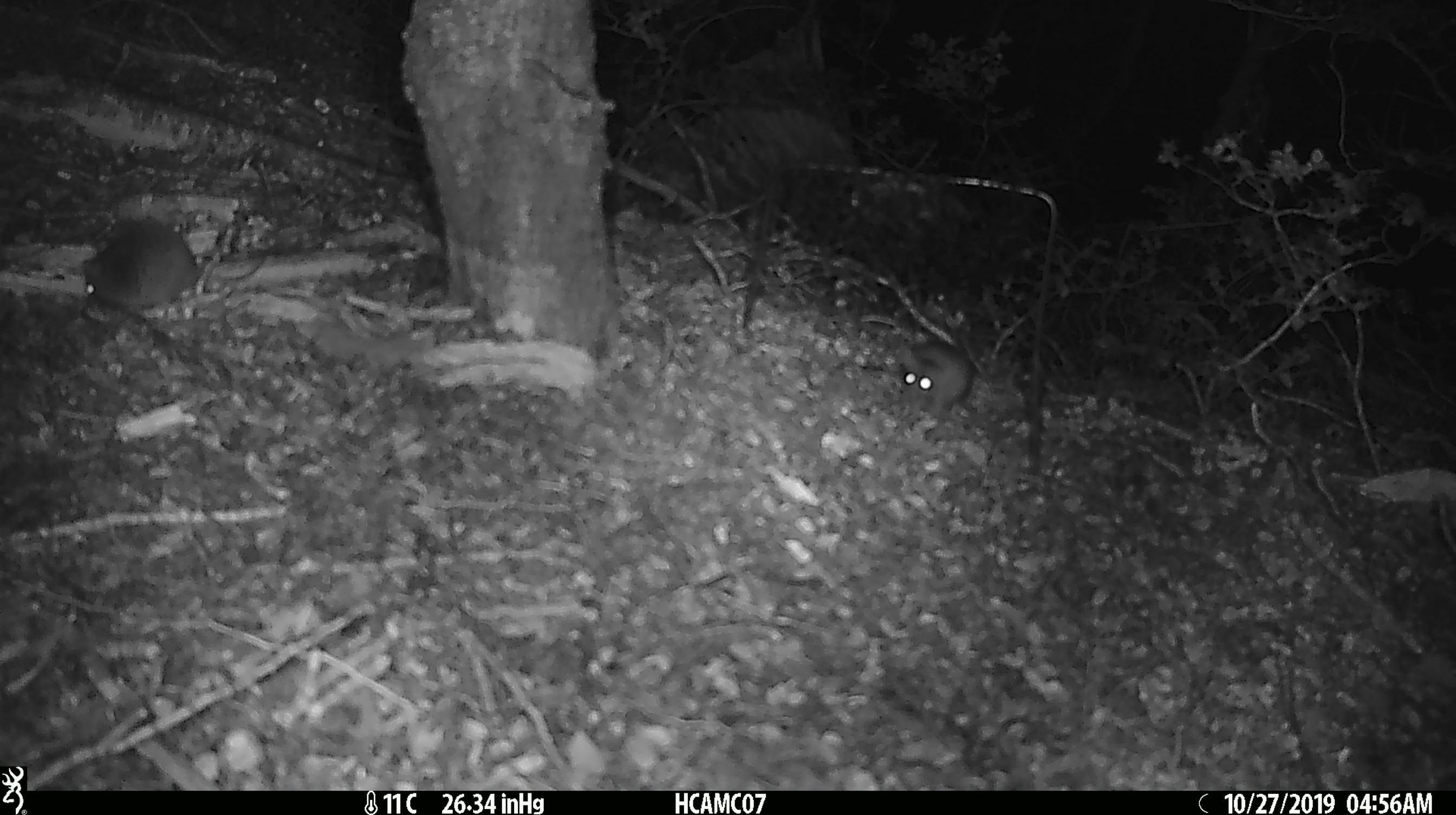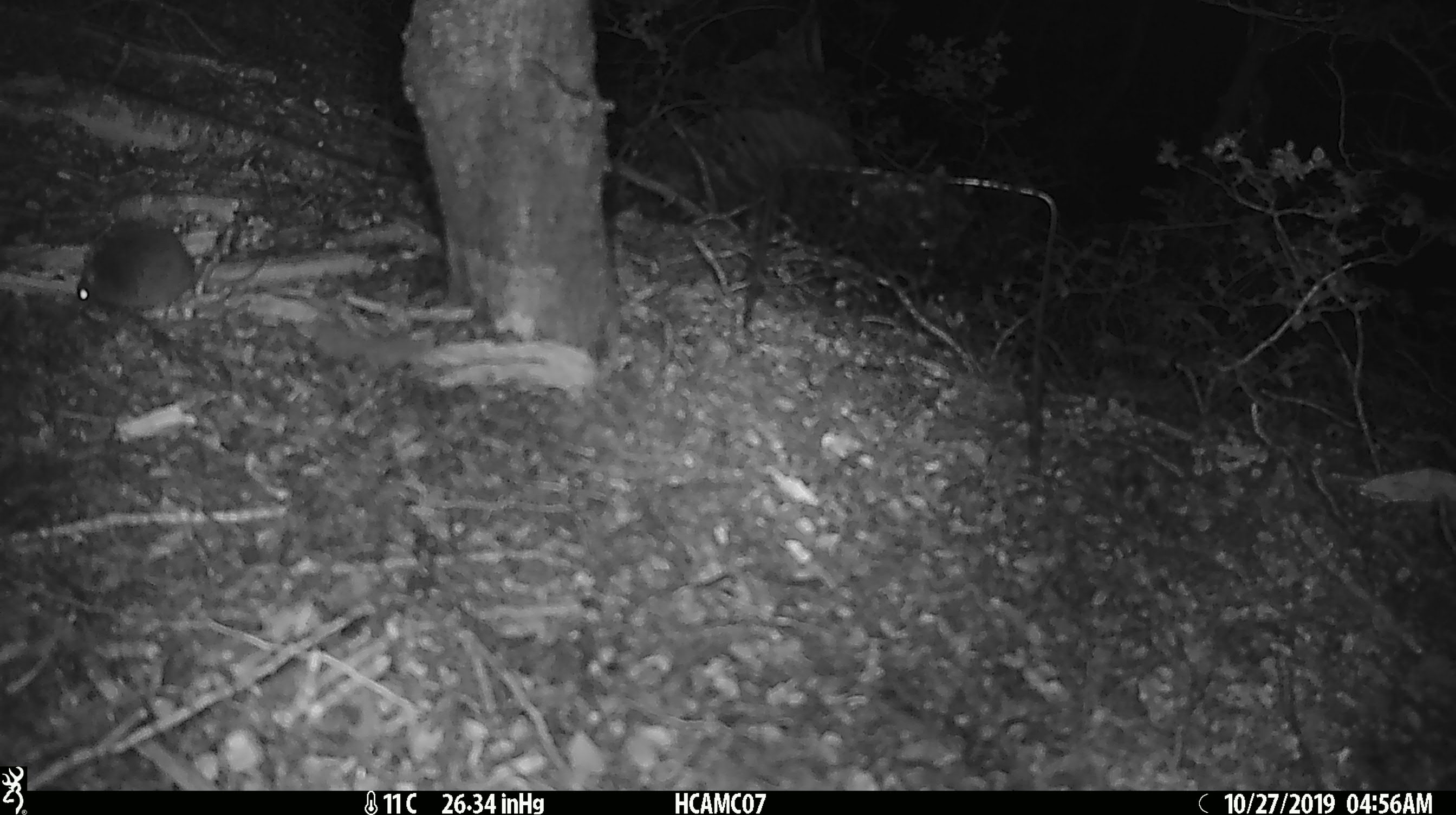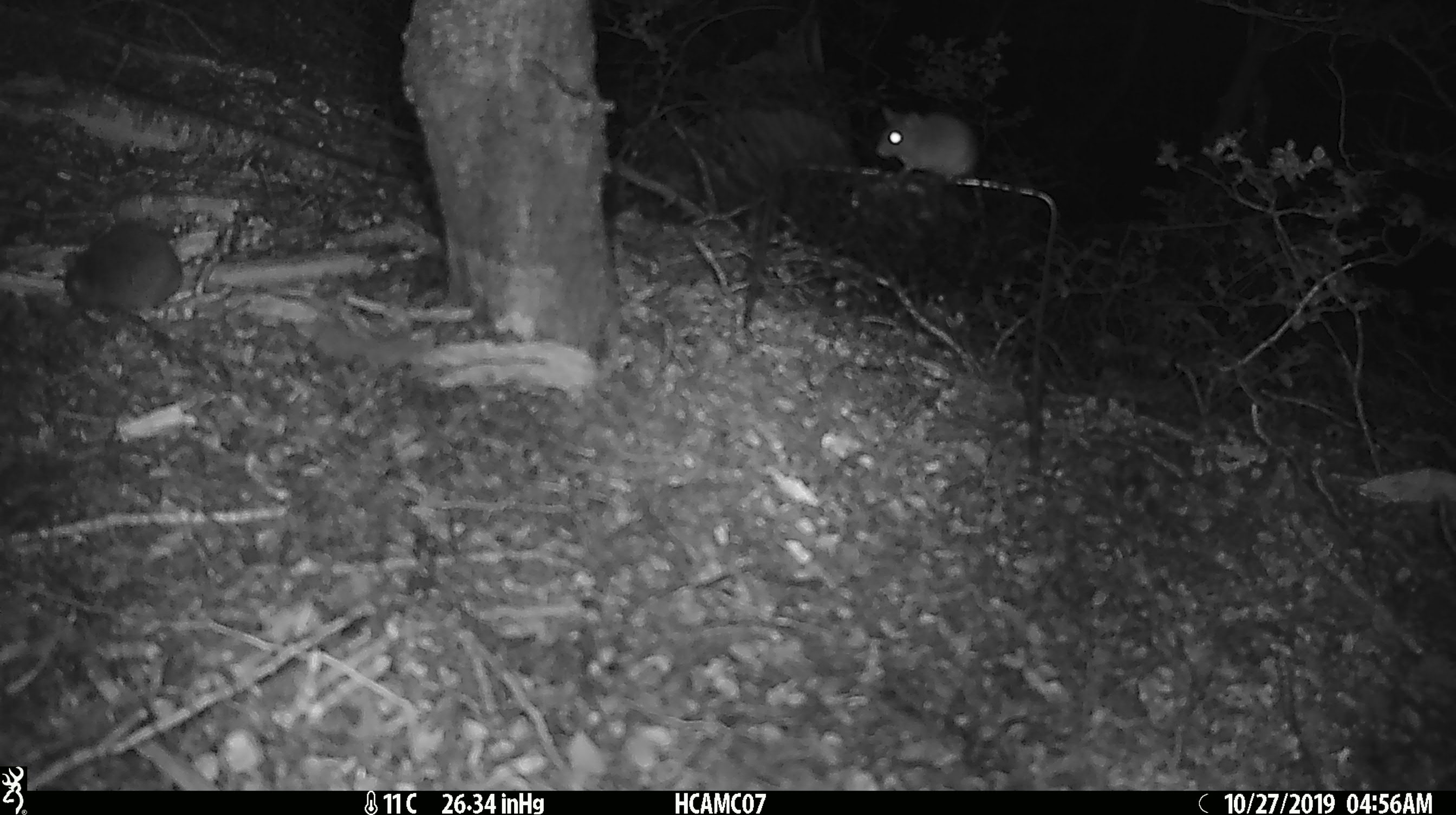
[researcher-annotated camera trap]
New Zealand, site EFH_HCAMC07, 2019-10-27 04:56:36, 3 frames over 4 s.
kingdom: Animalia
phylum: Chordata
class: Mammalia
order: Rodentia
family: Muridae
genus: Mus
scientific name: Mus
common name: mouse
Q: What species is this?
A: Mouse (Mus).